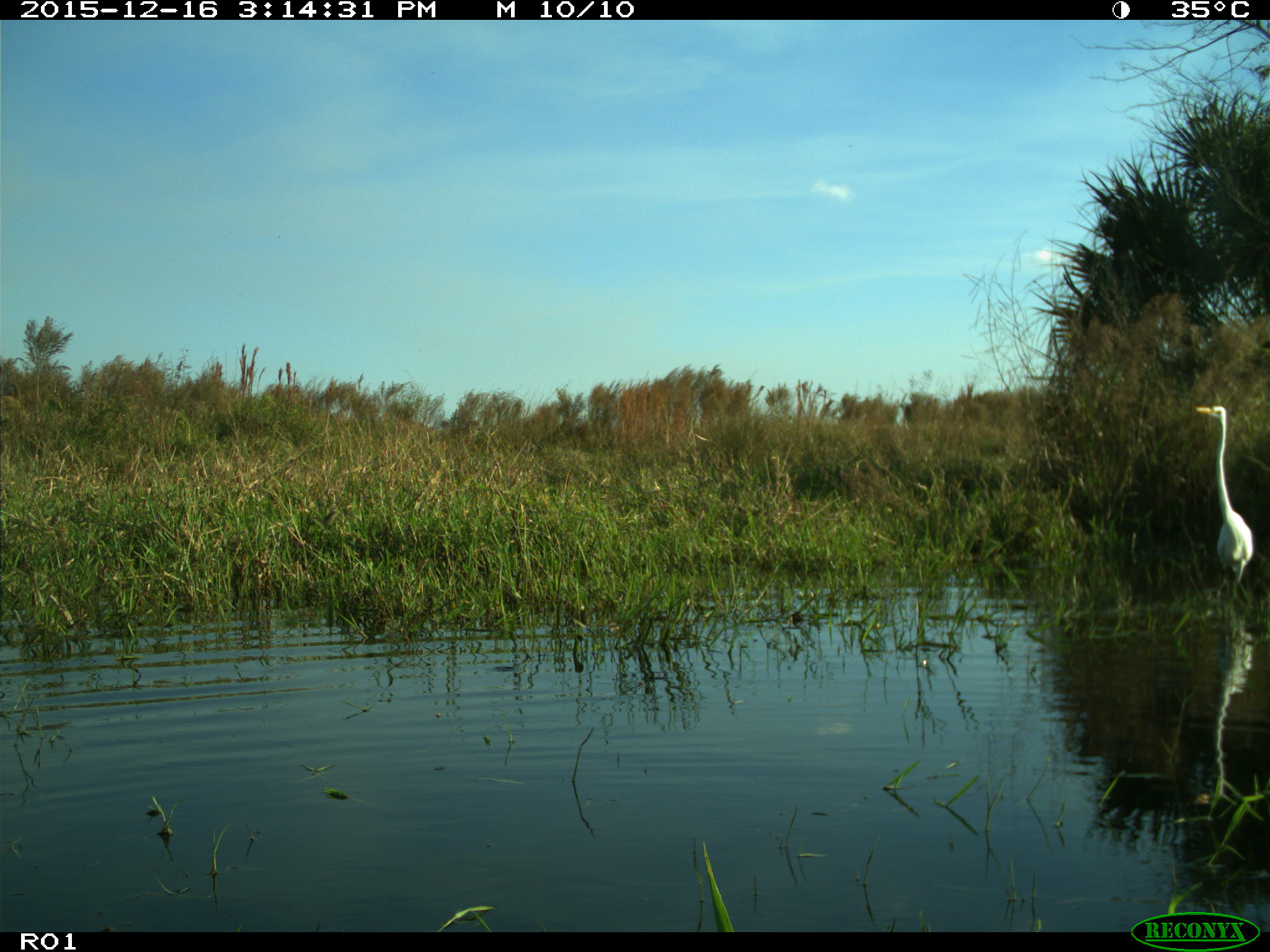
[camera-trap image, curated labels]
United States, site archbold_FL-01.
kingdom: Animalia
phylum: Chordata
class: Aves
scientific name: Aves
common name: birds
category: unidentified bird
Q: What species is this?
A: Unidentified bird (birds) (Aves).